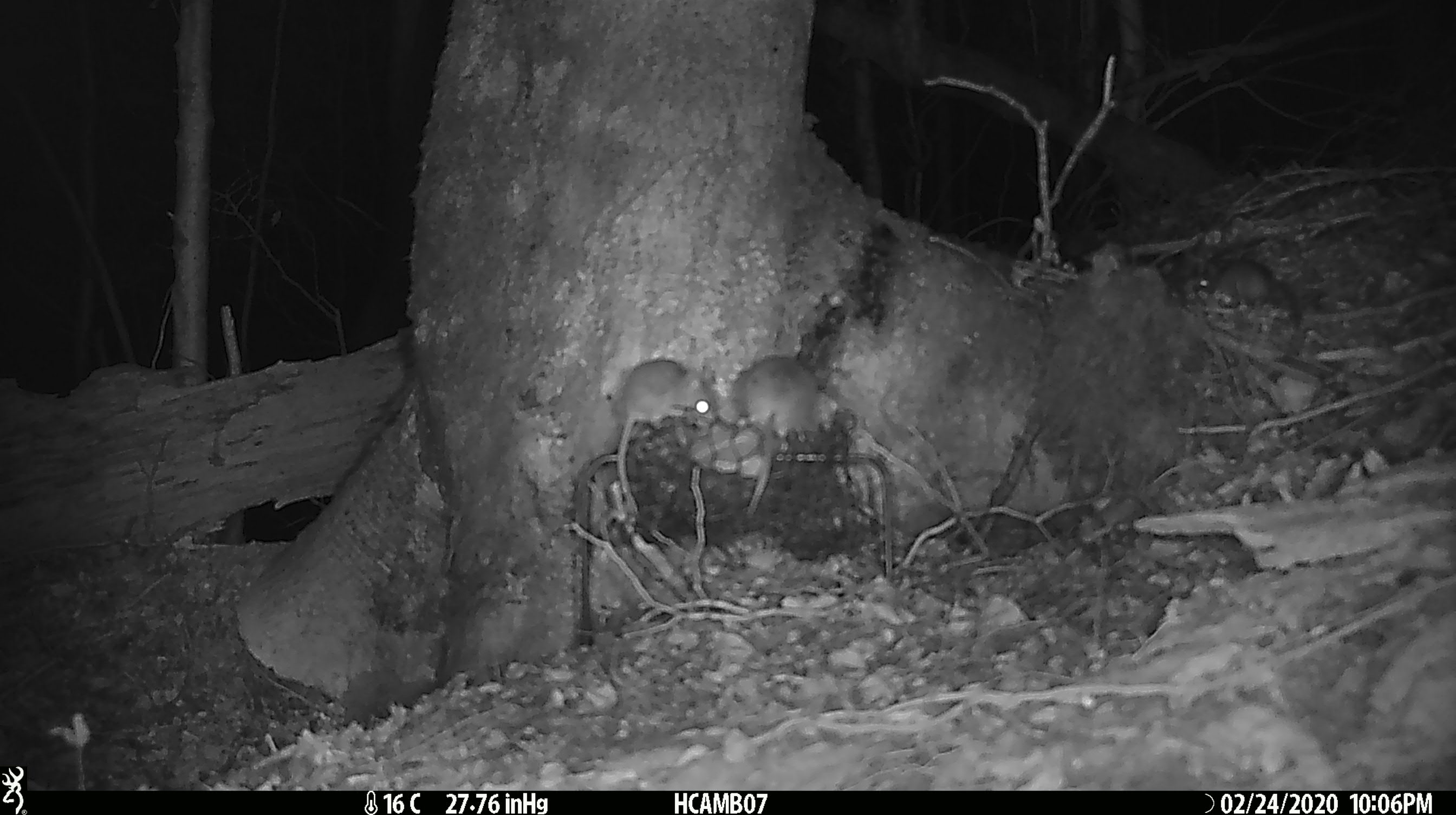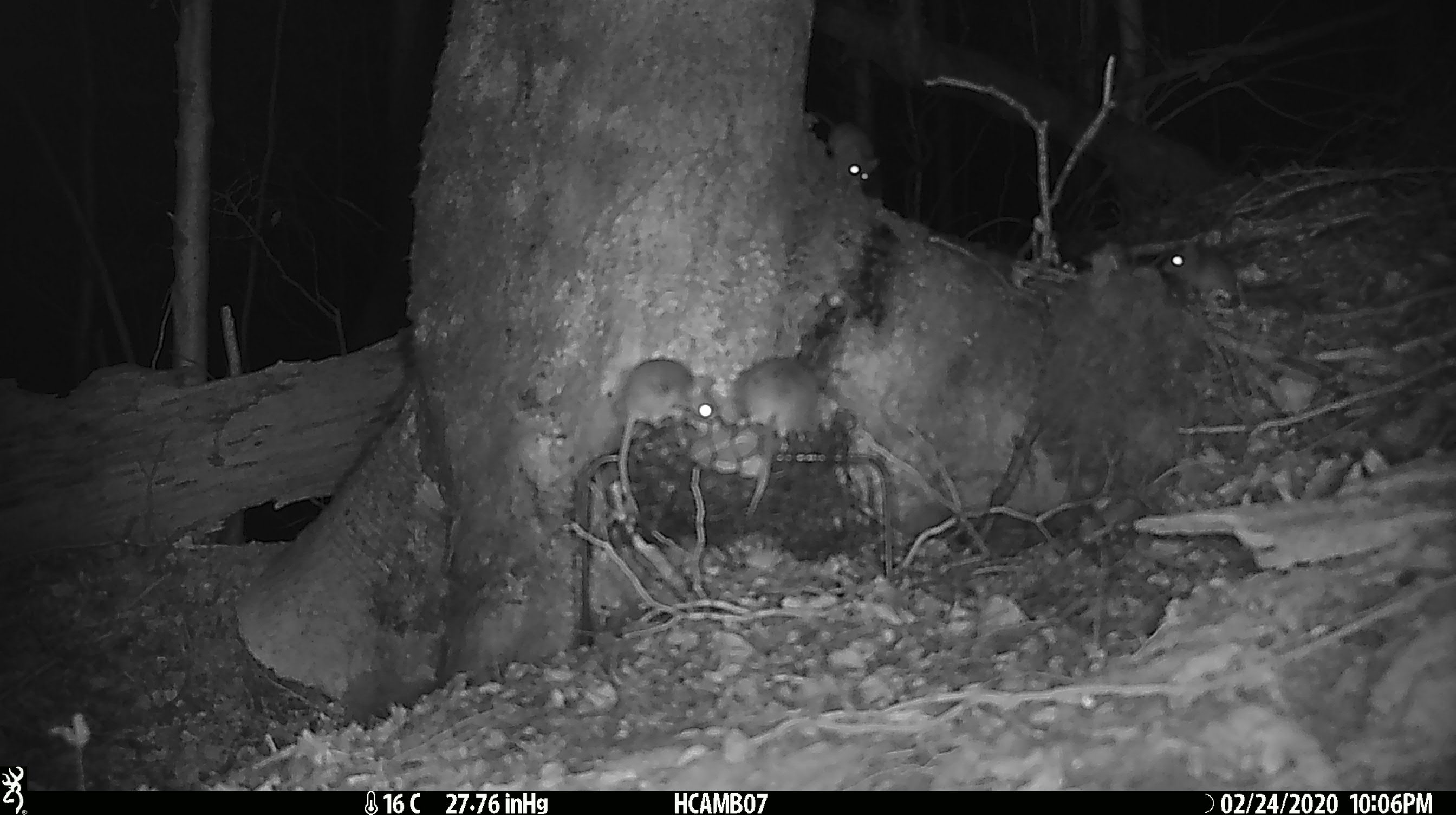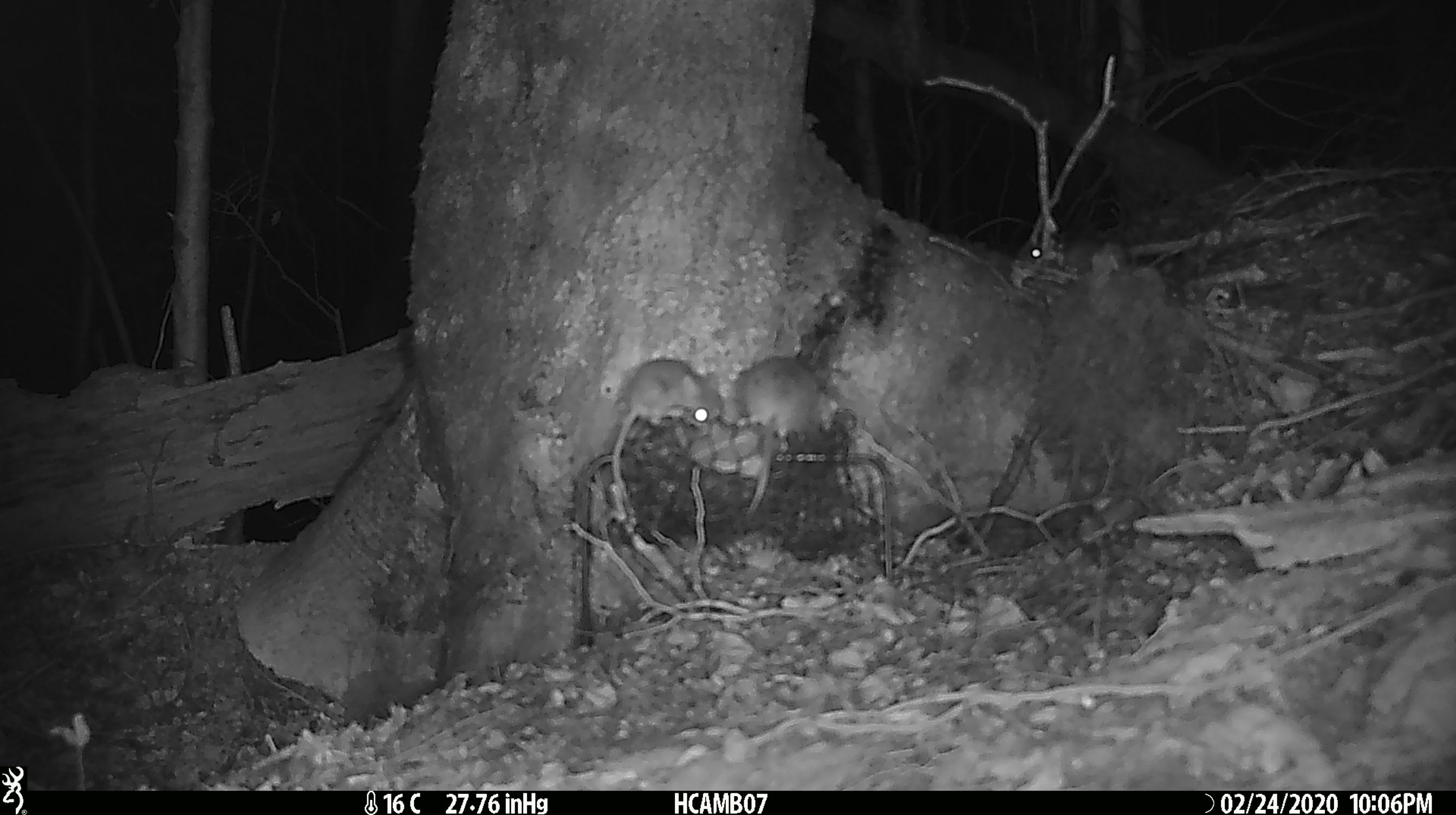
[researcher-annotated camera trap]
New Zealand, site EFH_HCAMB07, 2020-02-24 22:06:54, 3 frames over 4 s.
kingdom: Animalia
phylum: Chordata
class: Mammalia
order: Rodentia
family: Muridae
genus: Mus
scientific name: Mus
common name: mouse